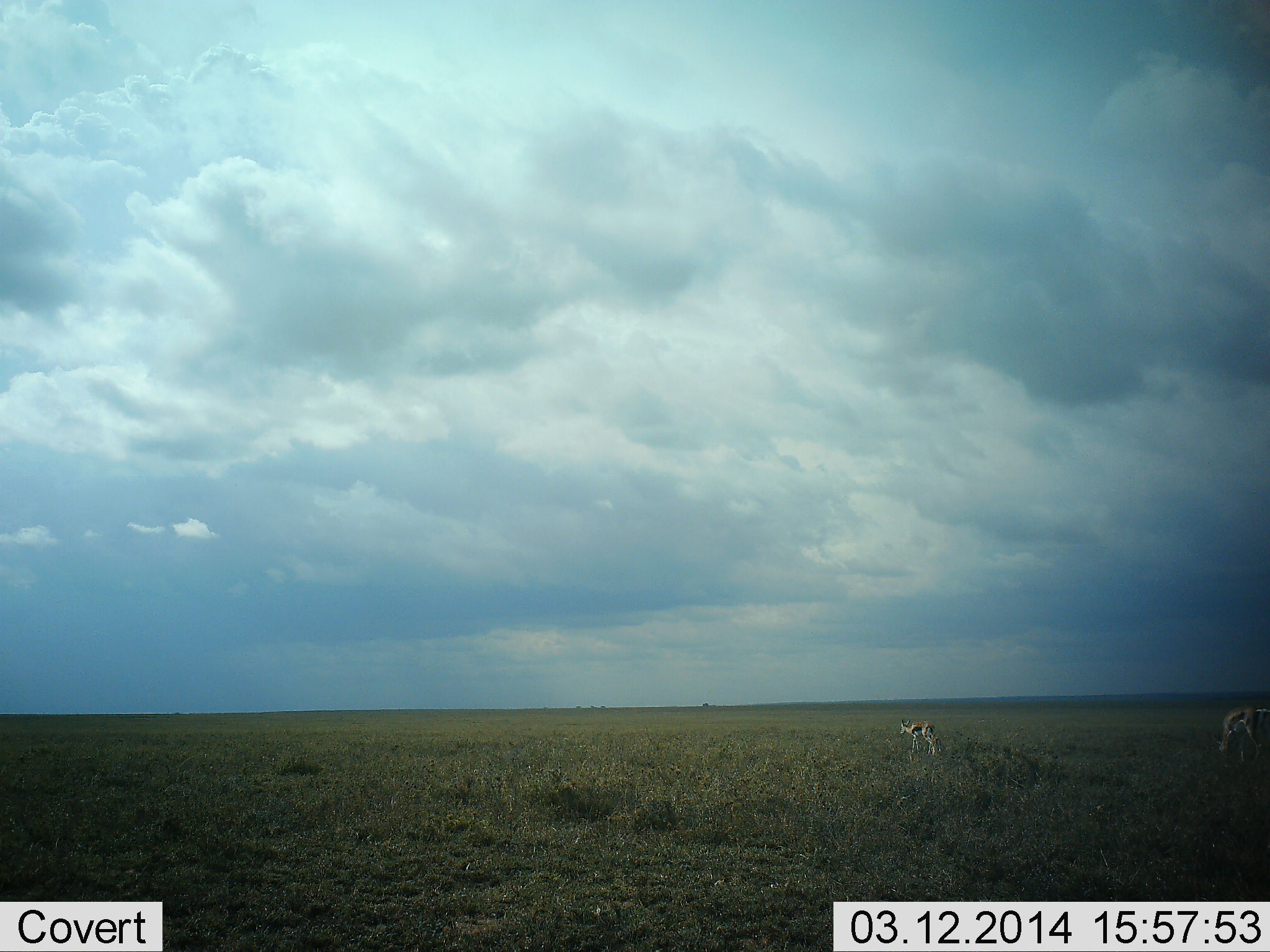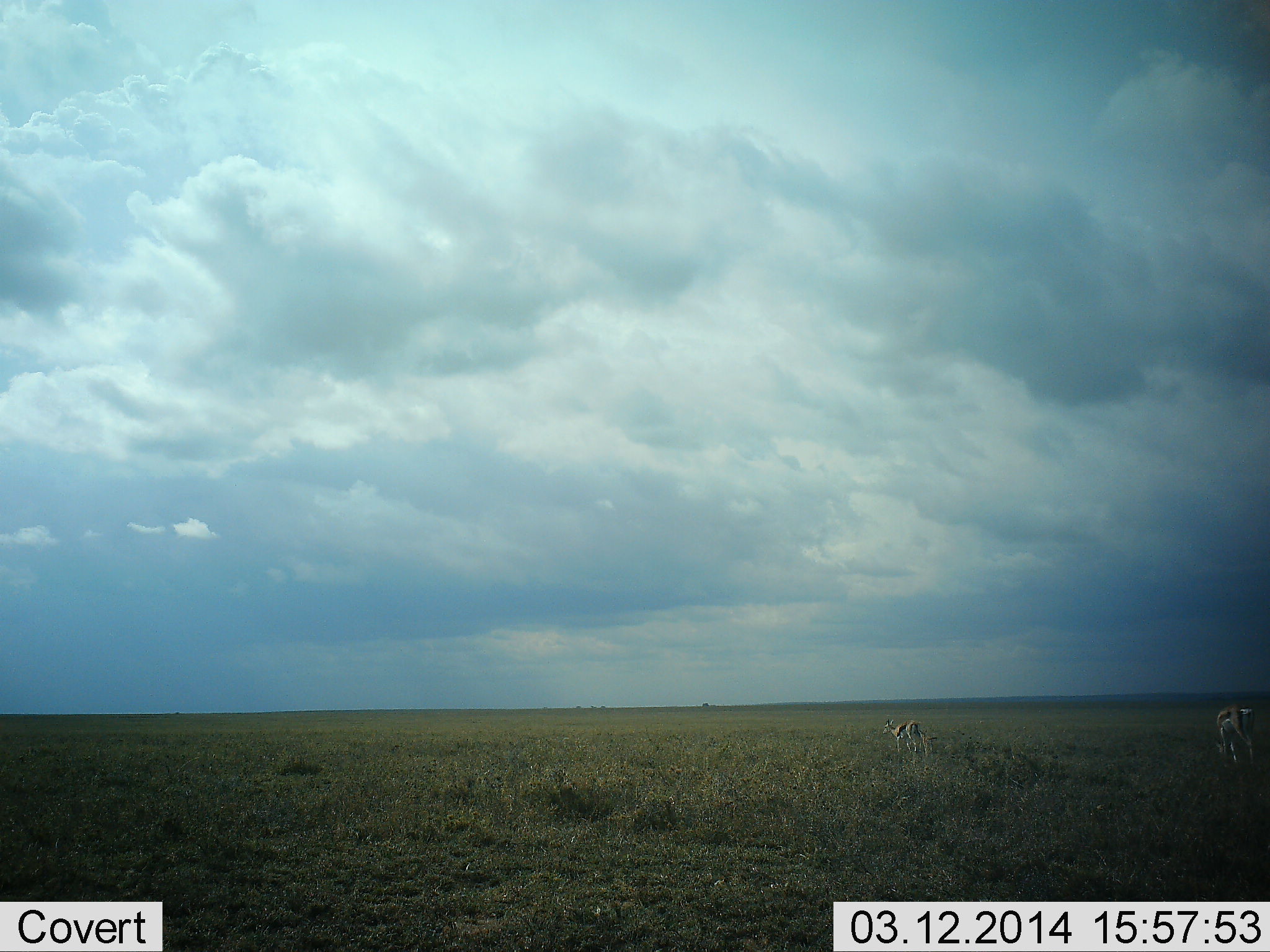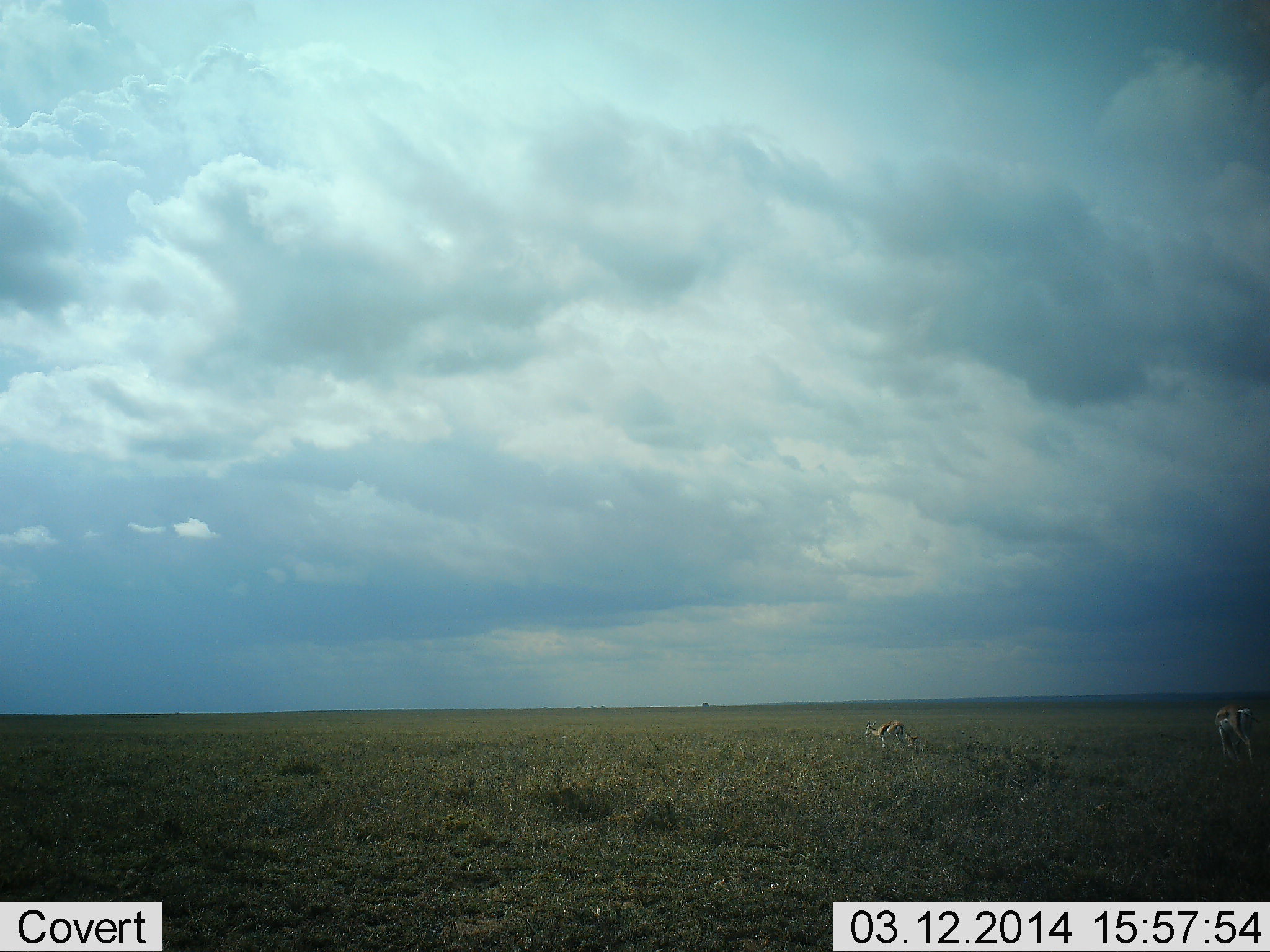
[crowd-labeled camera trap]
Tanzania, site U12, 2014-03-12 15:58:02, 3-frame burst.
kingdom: Animalia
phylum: Chordata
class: Mammalia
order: Artiodactyla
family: Bovidae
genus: Eudorcas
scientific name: Eudorcas thomsonii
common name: thomson's gazelle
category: gazellethomsons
Gazellethomsons (thomson's gazelle) (Eudorcas thomsonii), count 2. Behavior (volunteer vote fractions): standing 10%, resting 0%, moving 80%, interacting 0%. Young present (vote fraction): 0%. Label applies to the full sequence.